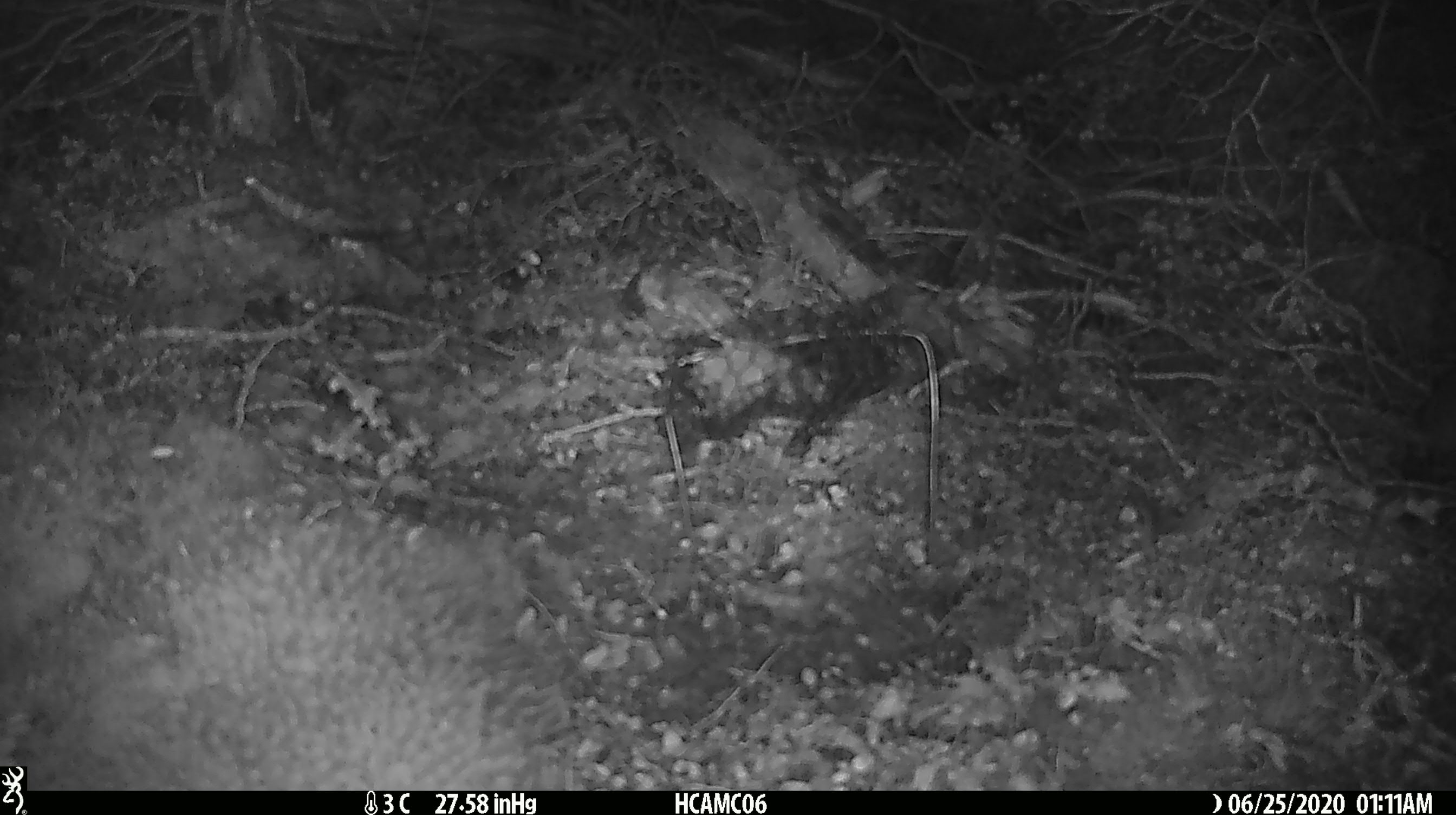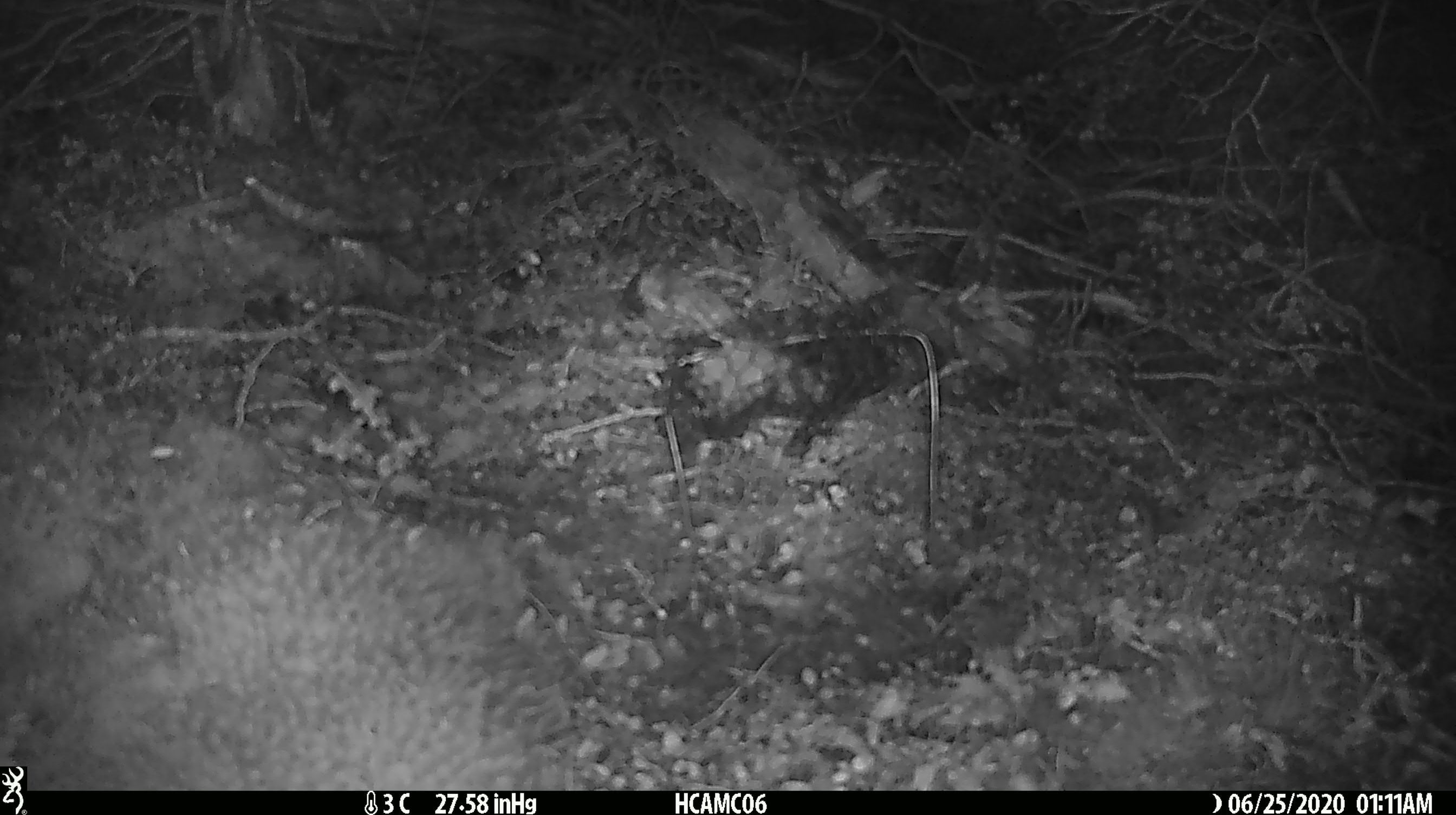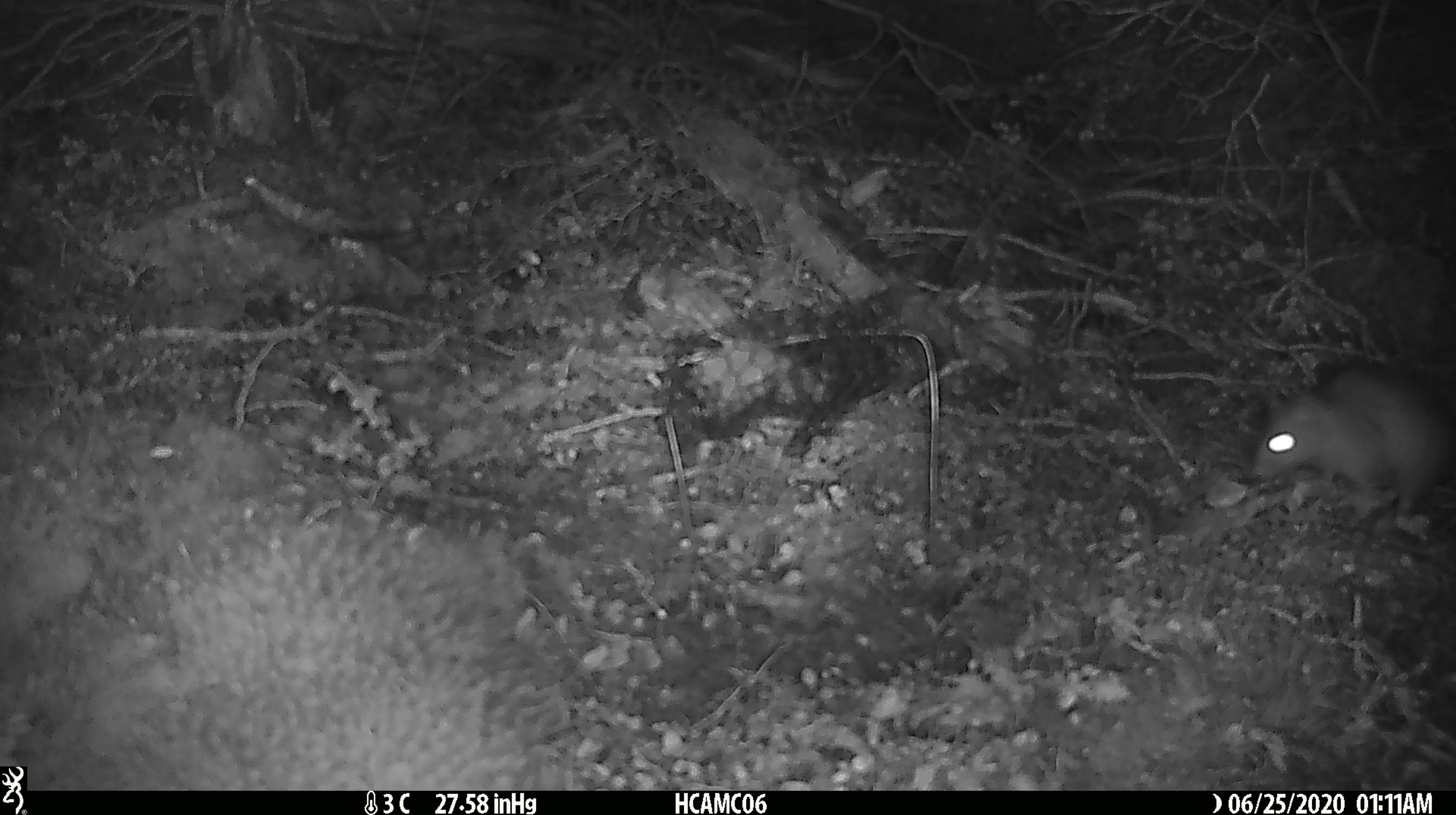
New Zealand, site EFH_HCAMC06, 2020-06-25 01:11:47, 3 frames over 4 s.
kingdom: Animalia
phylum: Chordata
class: Mammalia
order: Rodentia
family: Muridae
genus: Rattus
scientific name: Rattus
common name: rat